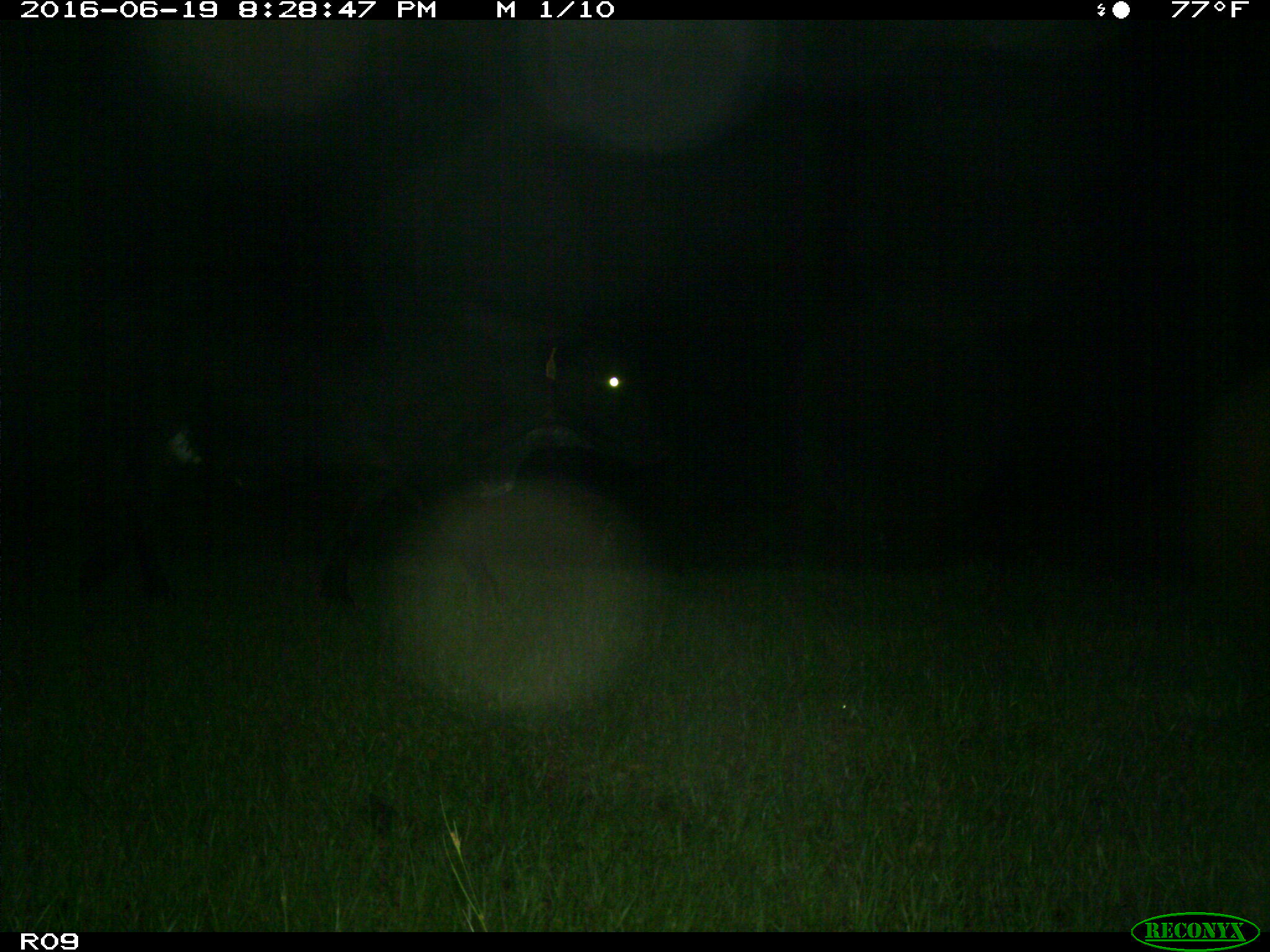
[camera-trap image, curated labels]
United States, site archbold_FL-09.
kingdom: Animalia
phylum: Chordata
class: Mammalia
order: Artiodactyla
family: Bovidae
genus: Bos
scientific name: Bos taurus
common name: domestic cow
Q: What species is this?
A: Bos taurus (domestic cow).